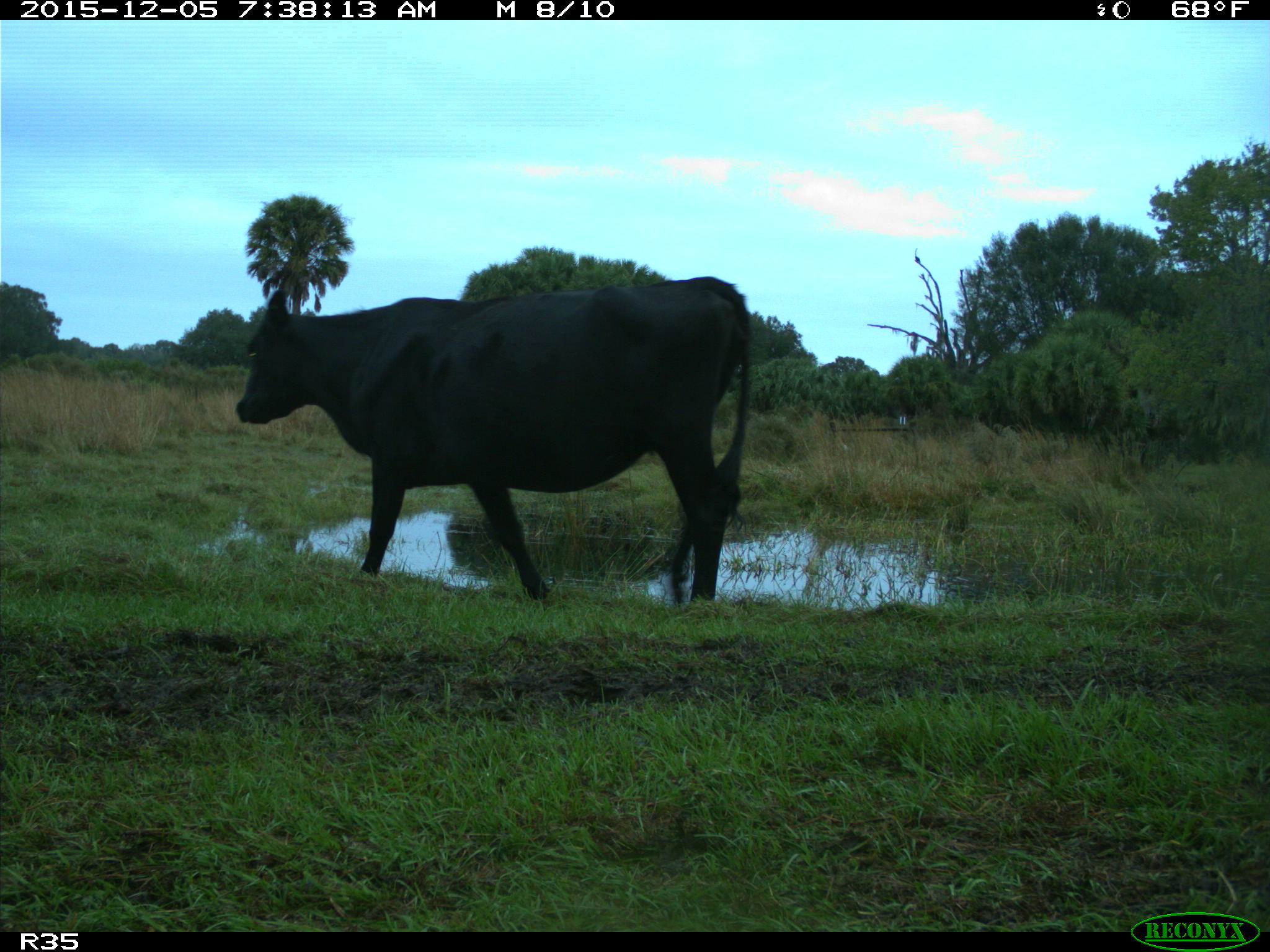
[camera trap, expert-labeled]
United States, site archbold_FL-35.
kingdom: Animalia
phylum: Chordata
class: Mammalia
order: Artiodactyla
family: Bovidae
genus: Bos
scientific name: Bos taurus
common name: domestic cow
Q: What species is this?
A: Bos taurus (domestic cow).